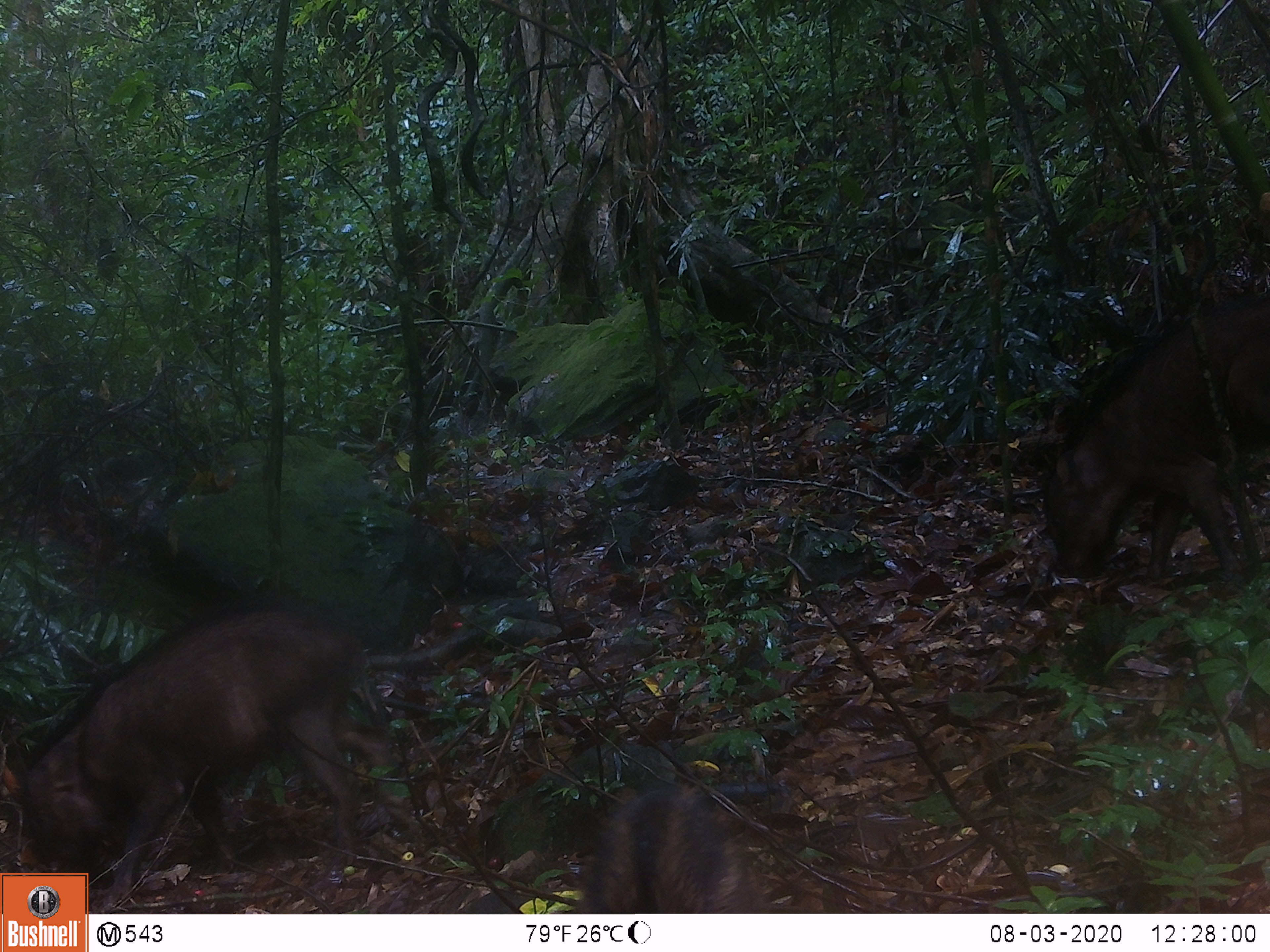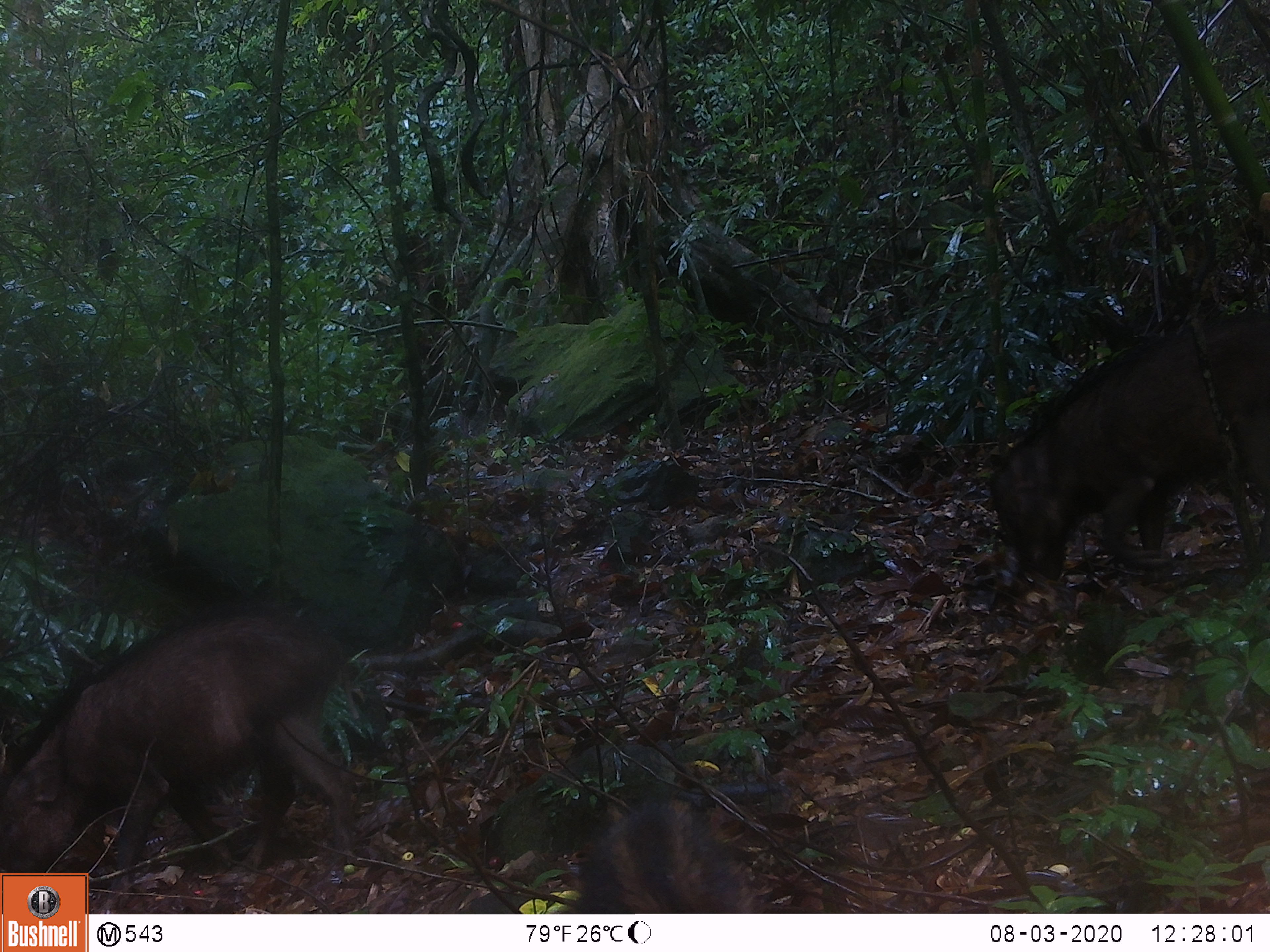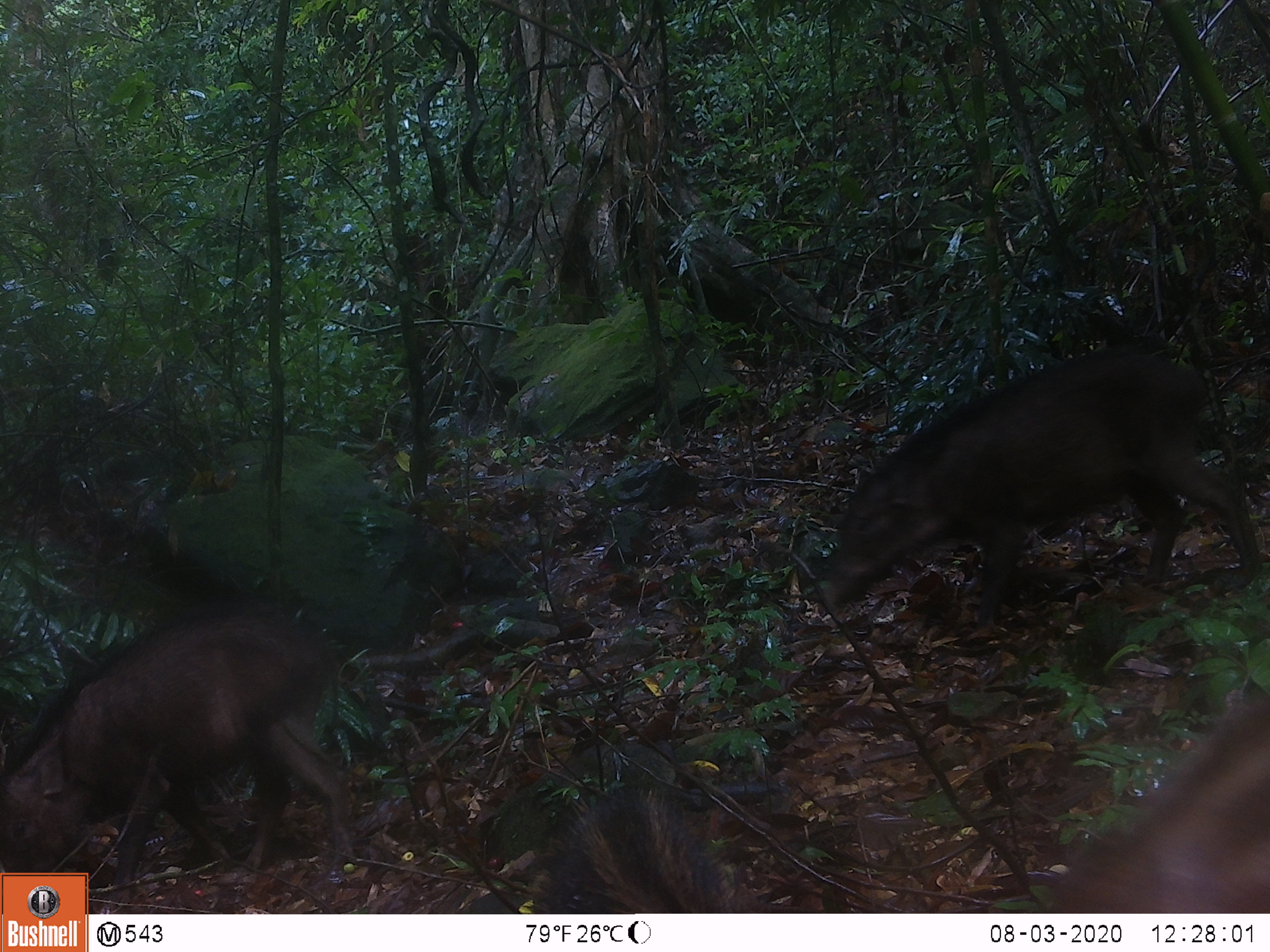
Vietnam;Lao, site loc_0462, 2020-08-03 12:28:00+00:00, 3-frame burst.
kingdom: Animalia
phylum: Chordata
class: Mammalia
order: Artiodactyla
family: Suidae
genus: Sus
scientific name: Sus scrofa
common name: eurasian wild pig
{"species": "eurasian wild pig (Sus scrofa)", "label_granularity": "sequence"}